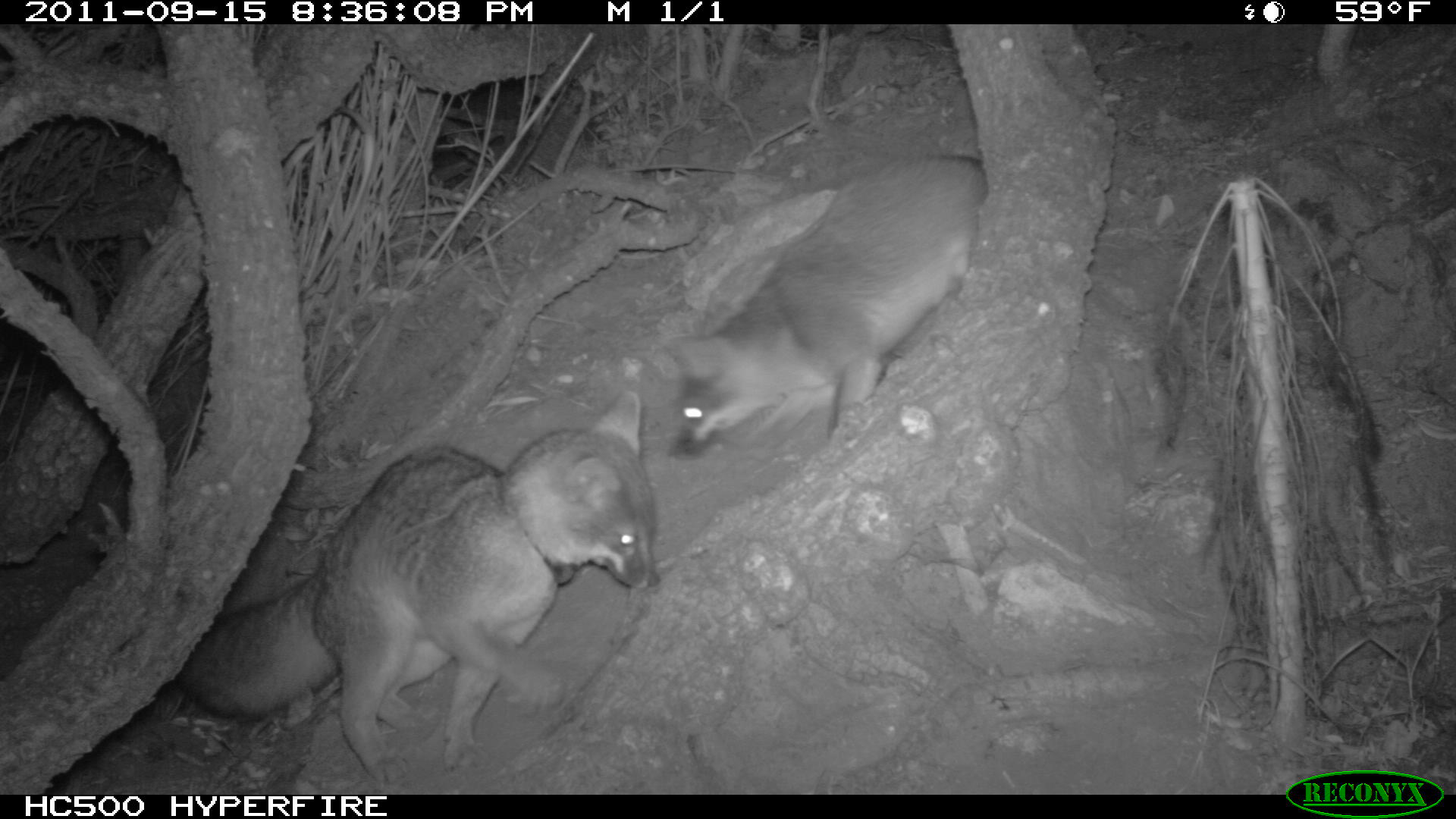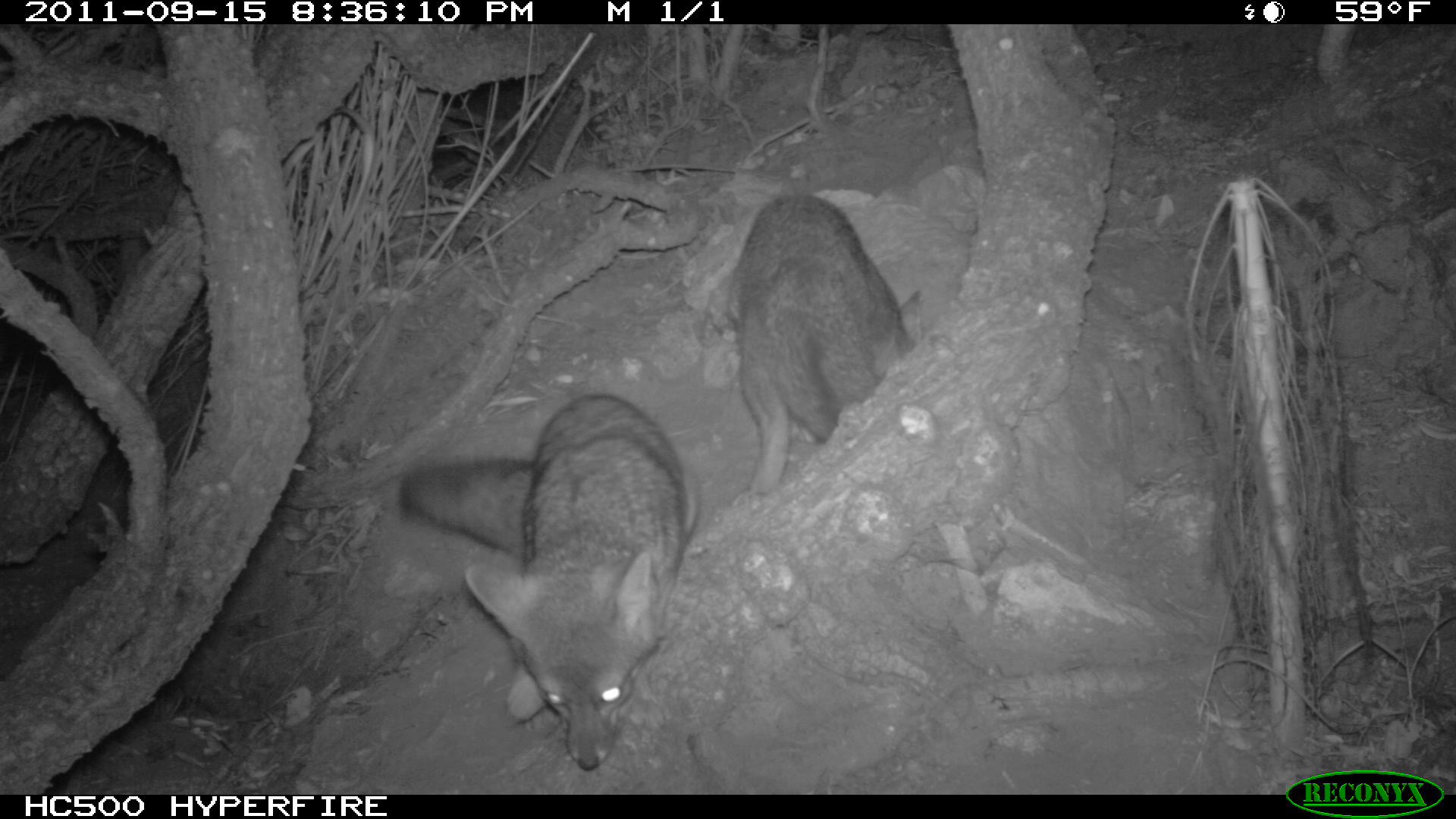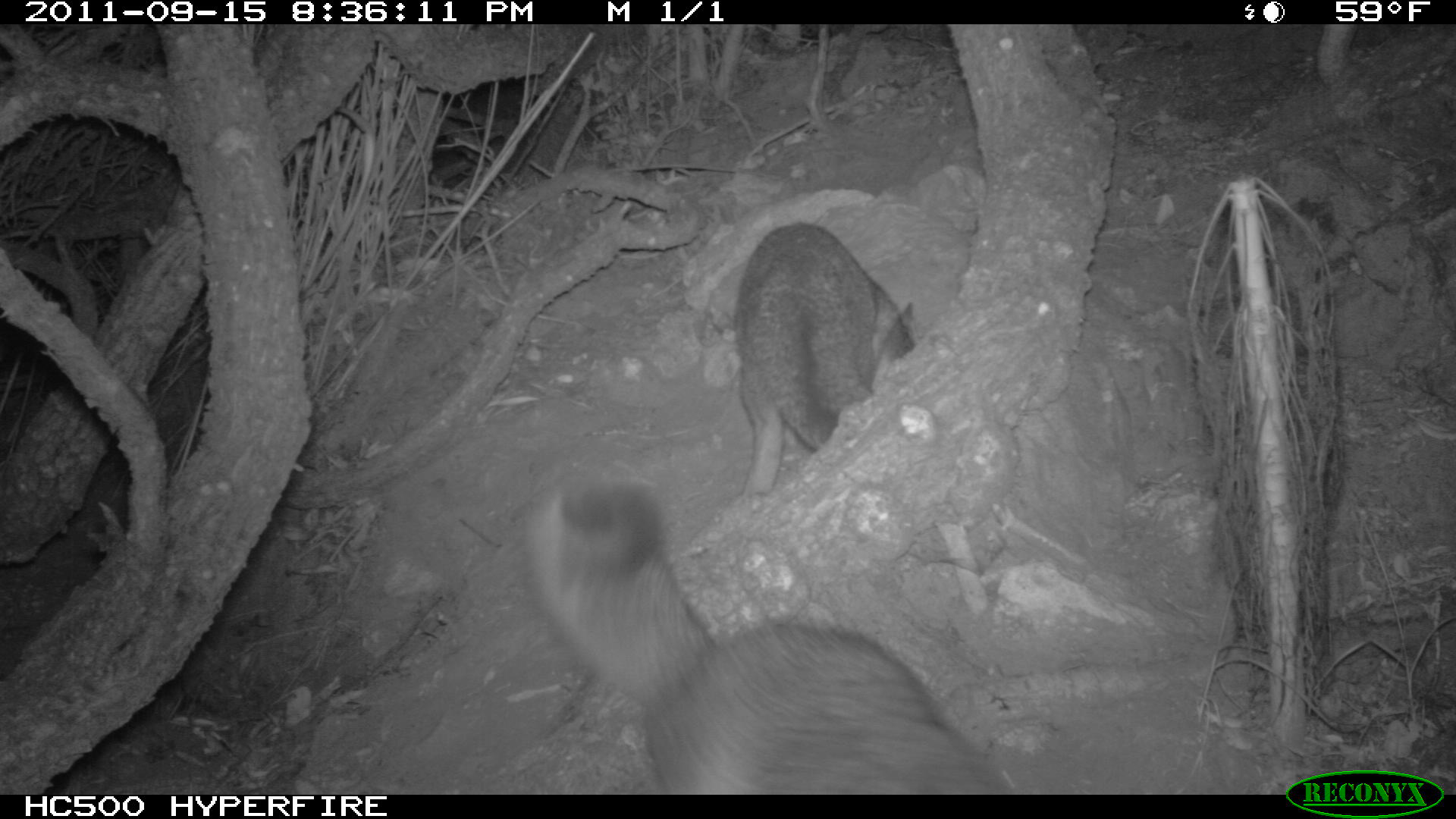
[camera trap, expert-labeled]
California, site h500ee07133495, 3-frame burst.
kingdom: Animalia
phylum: Chordata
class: Mammalia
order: Carnivora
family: Canidae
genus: Urocyon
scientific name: Urocyon littoralis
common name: island fox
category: fox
Fox (island fox) (Urocyon littoralis).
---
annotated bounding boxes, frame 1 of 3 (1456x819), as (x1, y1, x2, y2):
fox: (174, 388, 660, 784); (662, 152, 987, 463)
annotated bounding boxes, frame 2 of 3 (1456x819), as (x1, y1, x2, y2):
fox: (397, 391, 700, 772); (733, 192, 932, 497)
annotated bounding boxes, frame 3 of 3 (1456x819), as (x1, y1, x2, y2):
fox: (527, 475, 1009, 794); (735, 223, 915, 494)